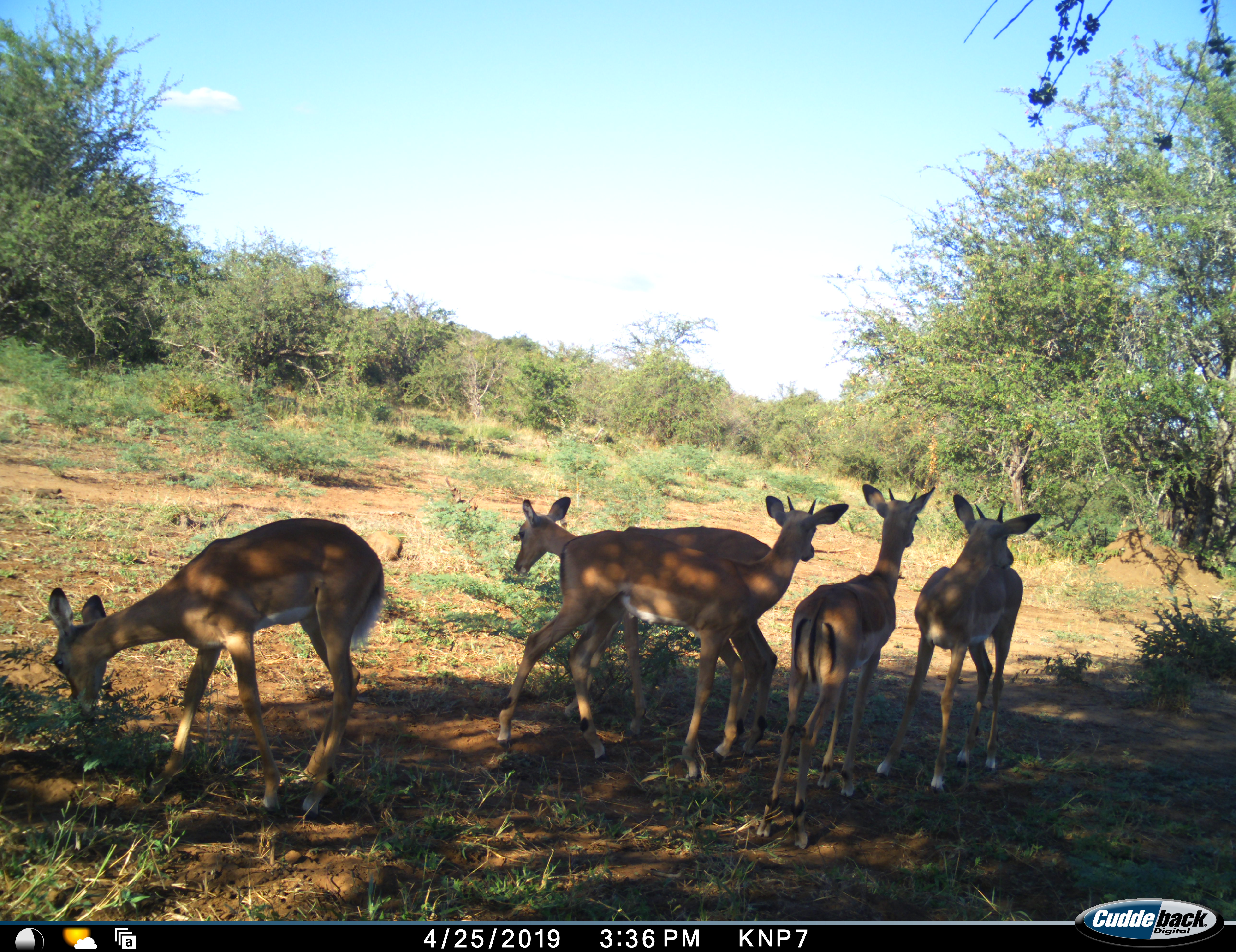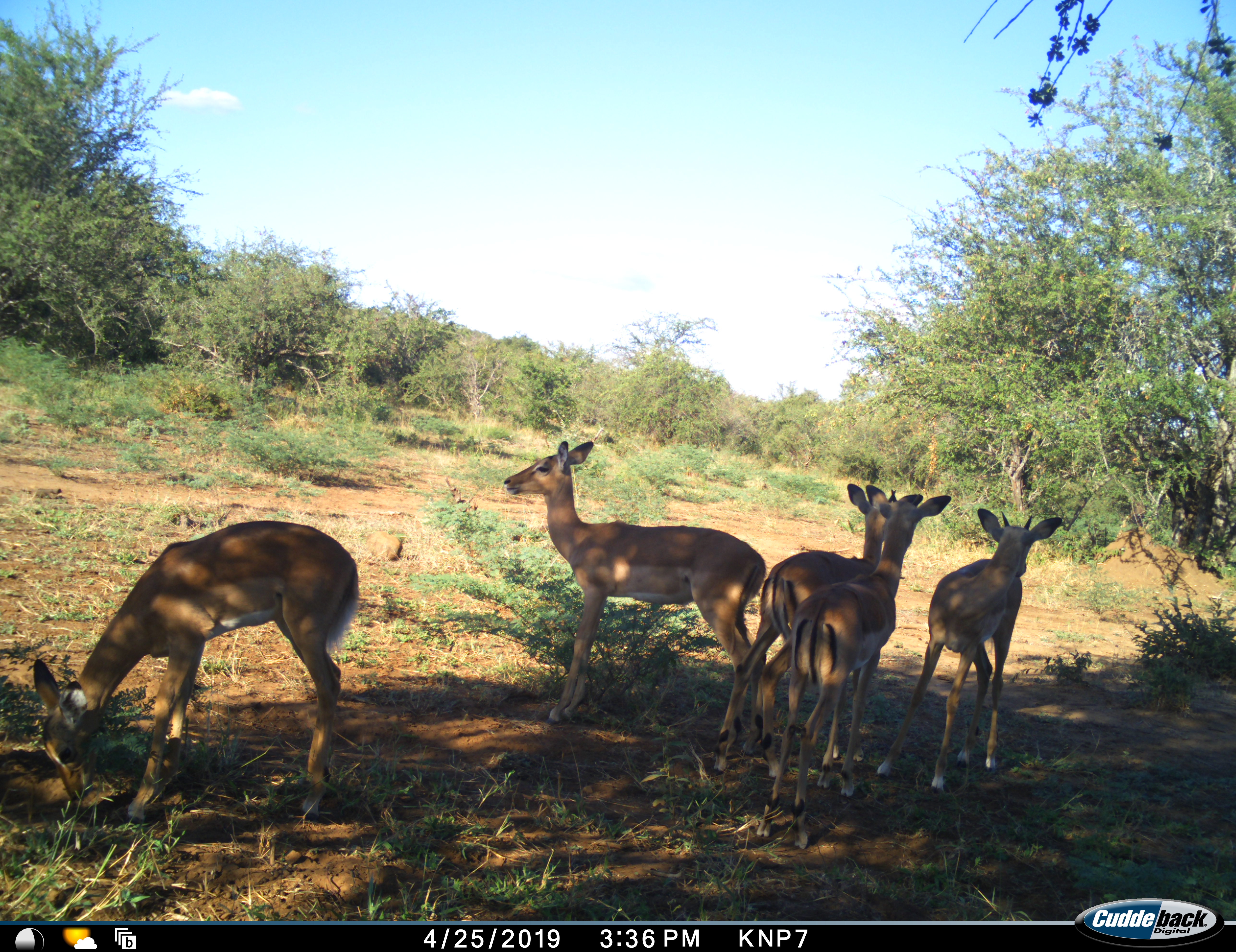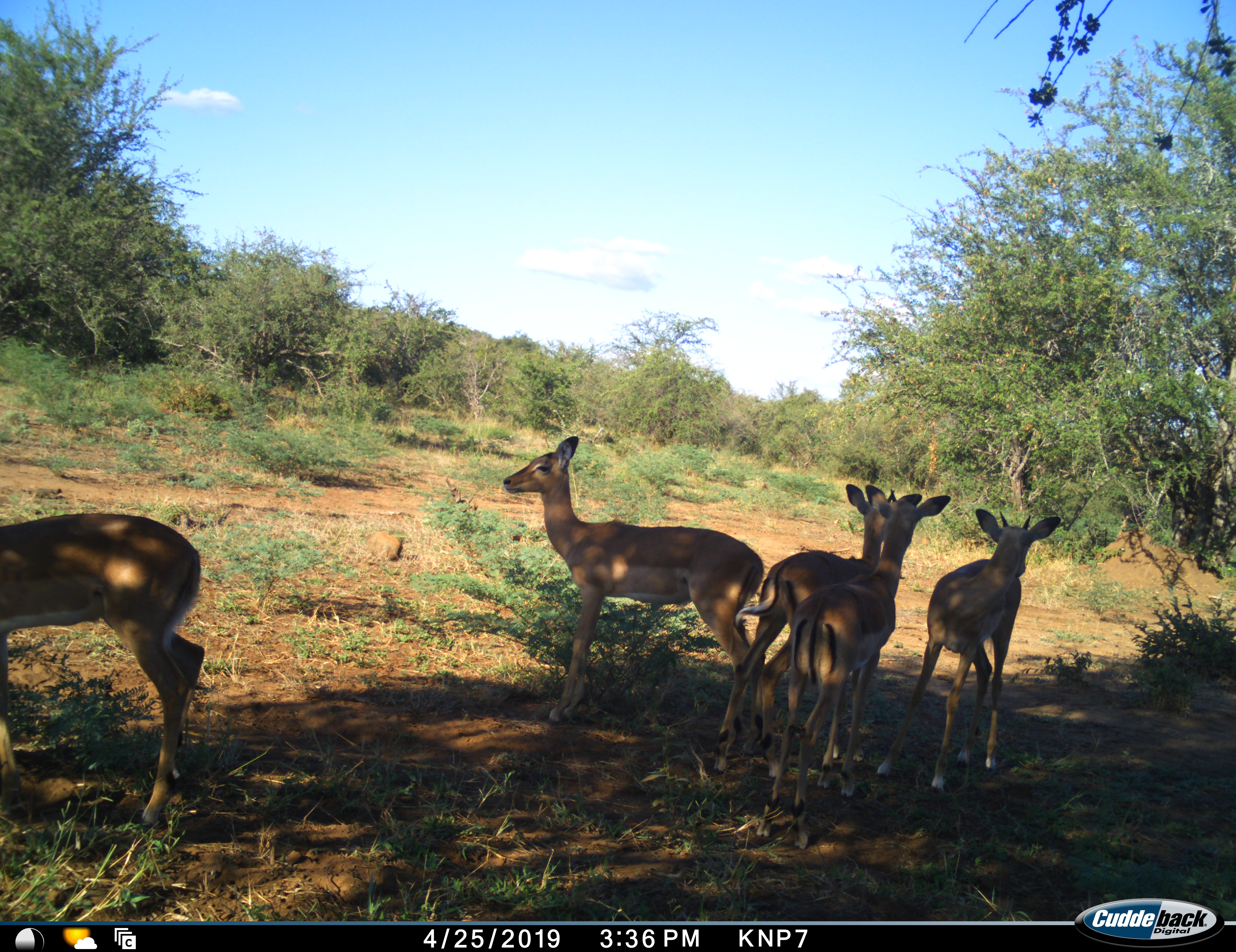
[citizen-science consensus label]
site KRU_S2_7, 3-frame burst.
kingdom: Animalia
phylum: Chordata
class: Mammalia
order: Artiodactyla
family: Bovidae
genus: Aepyceros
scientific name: Aepyceros melampus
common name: impala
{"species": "impala (Aepyceros melampus)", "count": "5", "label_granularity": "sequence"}